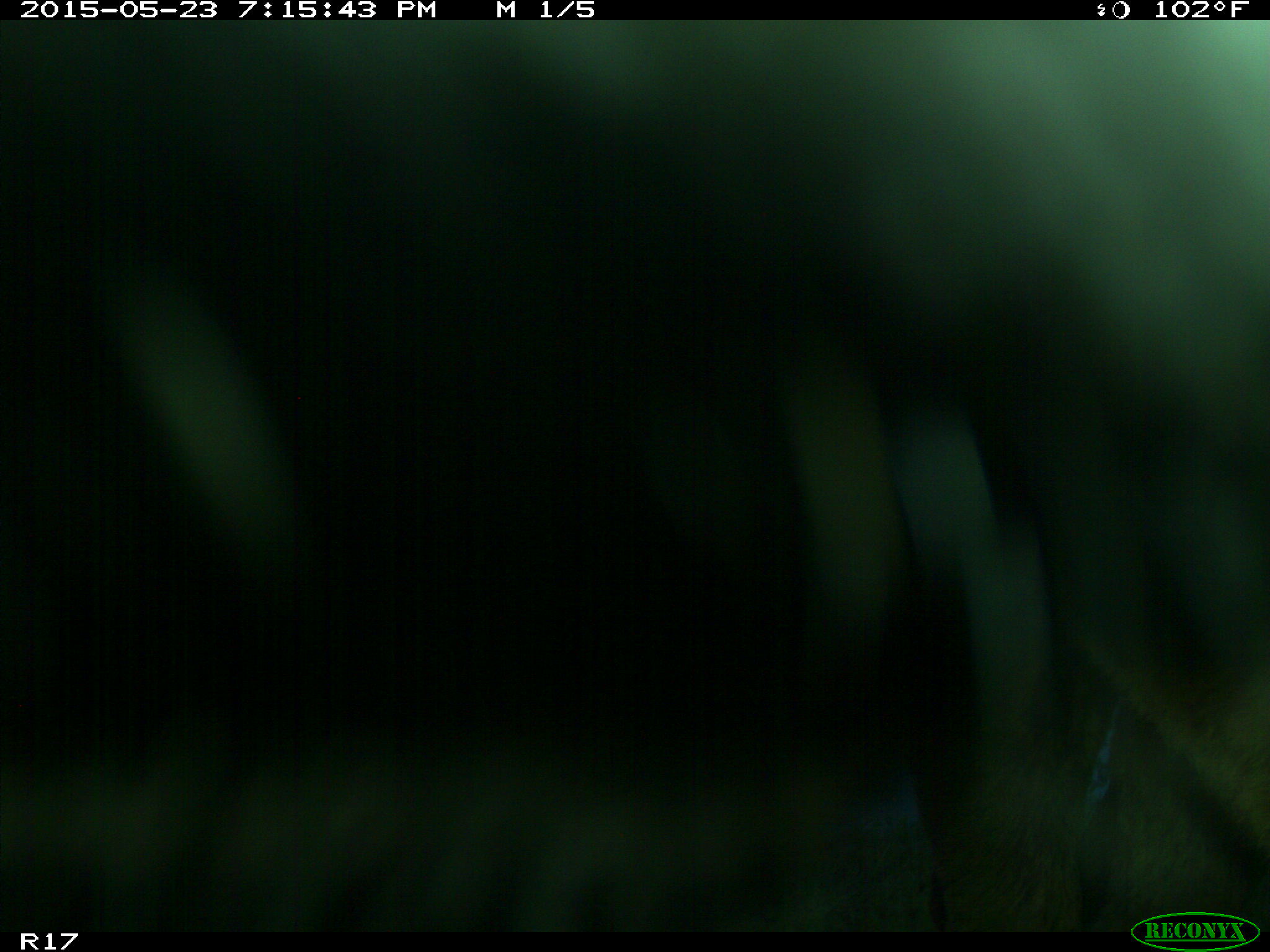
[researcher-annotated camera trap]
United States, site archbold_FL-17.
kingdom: Animalia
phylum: Chordata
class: Mammalia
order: Artiodactyla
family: Bovidae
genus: Bos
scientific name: Bos taurus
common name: domestic cow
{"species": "Bos taurus (domestic cow)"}